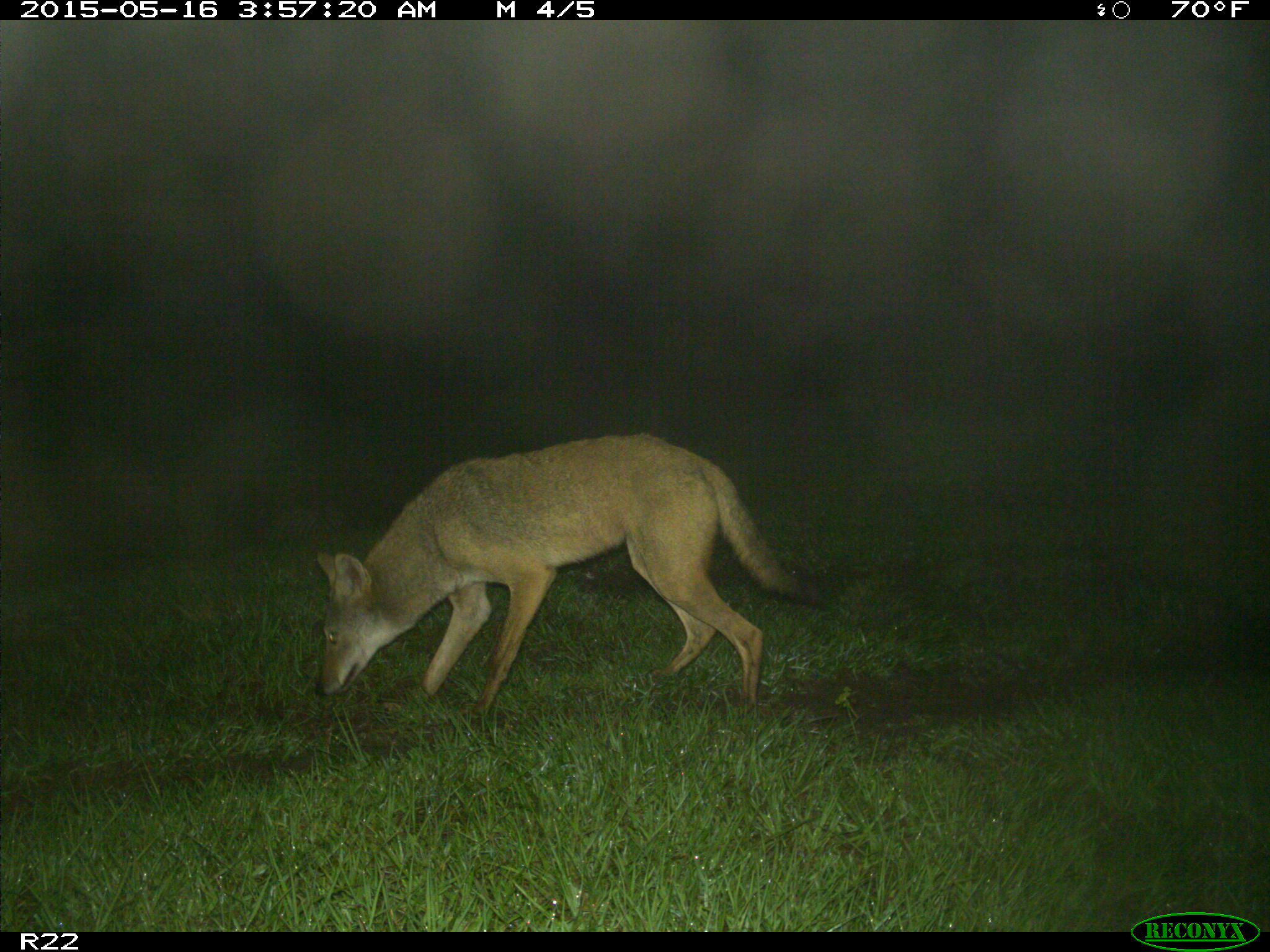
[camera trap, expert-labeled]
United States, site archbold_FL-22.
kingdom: Animalia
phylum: Chordata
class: Mammalia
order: Carnivora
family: Canidae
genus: Canis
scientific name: Canis latrans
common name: coyote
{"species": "Canis latrans (coyote)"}